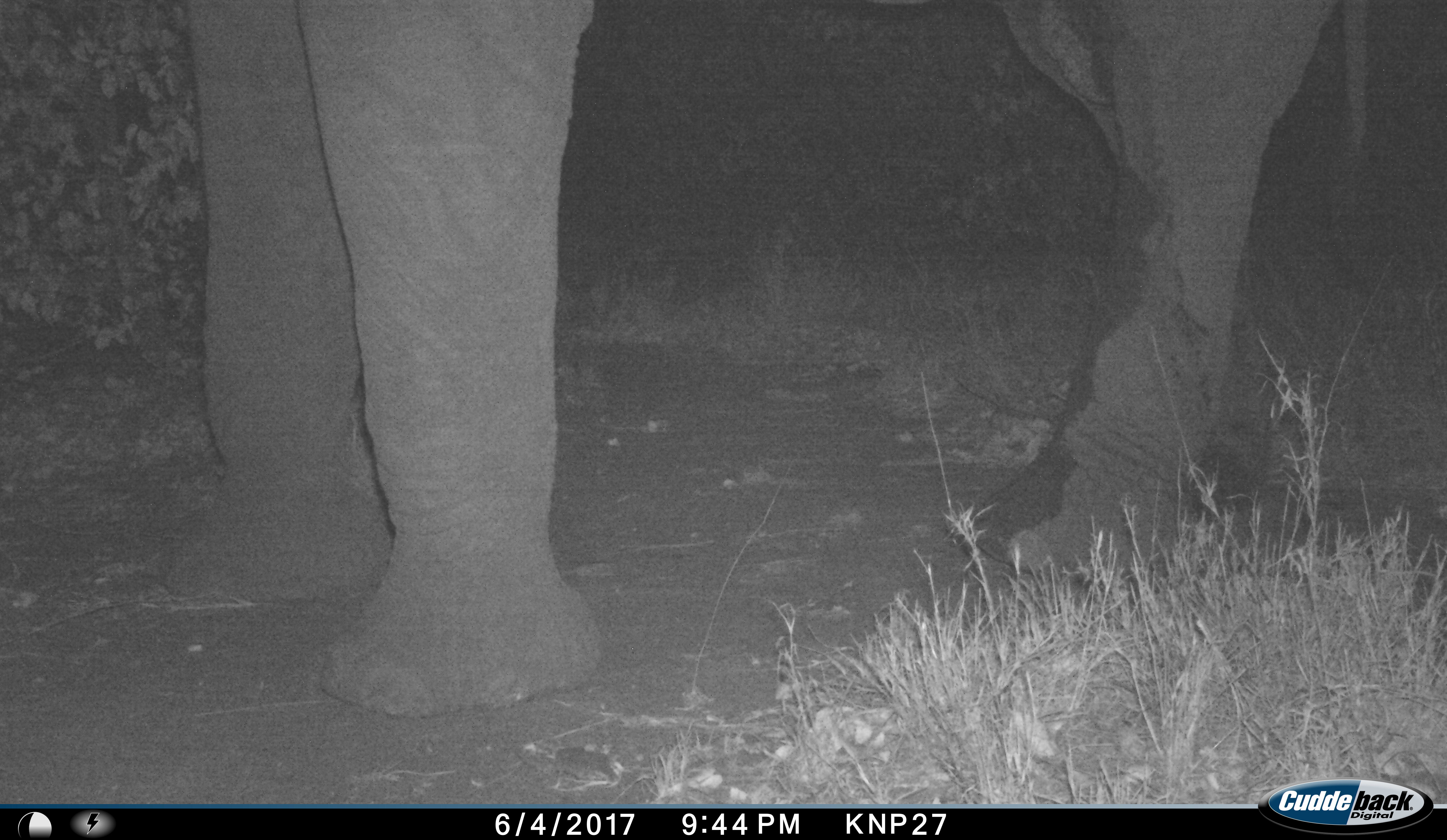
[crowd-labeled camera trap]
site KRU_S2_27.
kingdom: Animalia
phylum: Chordata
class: Mammalia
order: Proboscidea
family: Elephantidae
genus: Loxodonta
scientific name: Loxodonta africana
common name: african bush elephant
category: elephant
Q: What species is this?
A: Elephant (african bush elephant) (Loxodonta africana).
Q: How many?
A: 1.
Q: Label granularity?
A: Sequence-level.